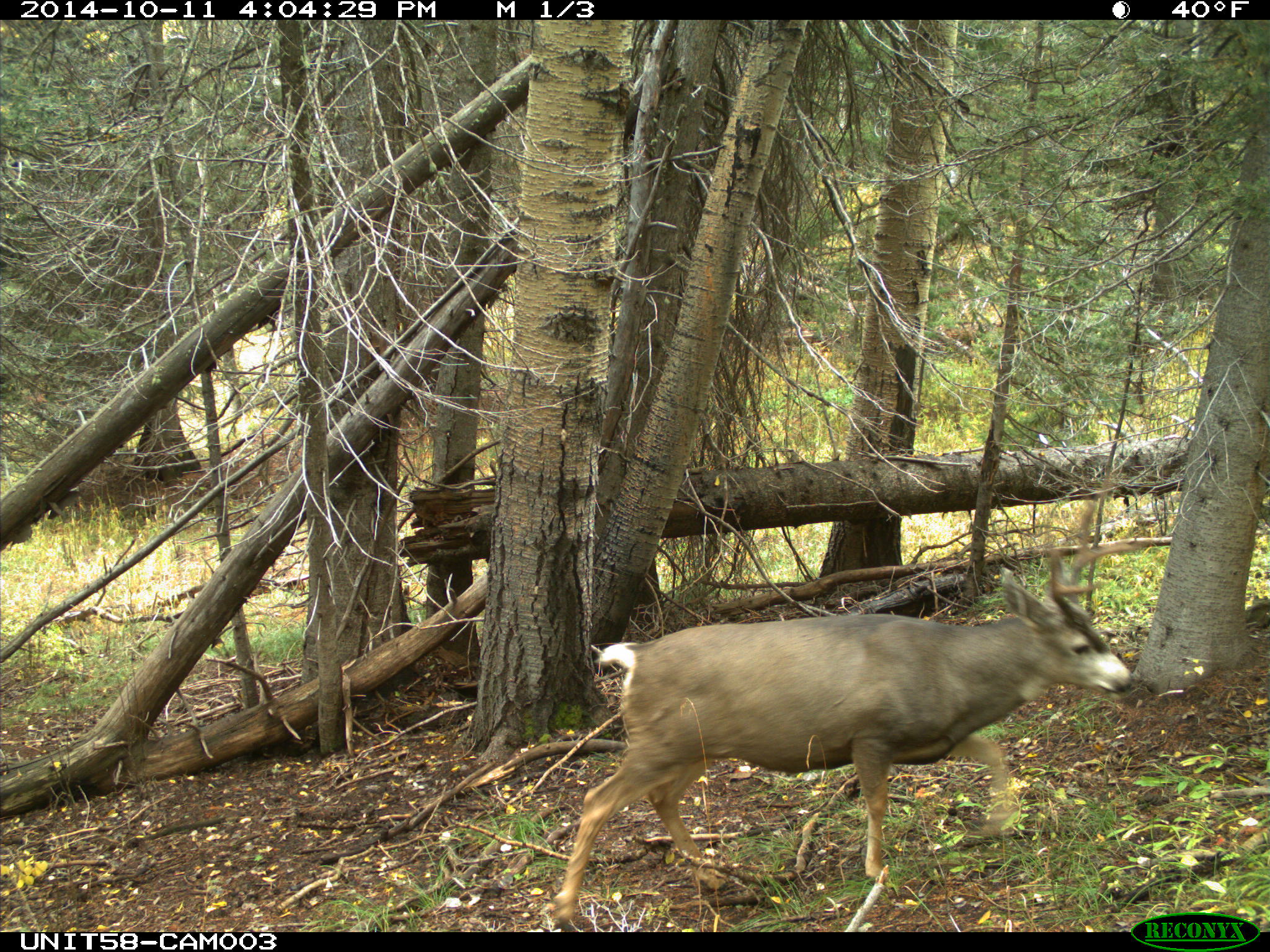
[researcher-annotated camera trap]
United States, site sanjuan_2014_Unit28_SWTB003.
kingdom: Animalia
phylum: Chordata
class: Mammalia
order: Artiodactyla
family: Cervidae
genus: Odocoileus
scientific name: Odocoileus hemionus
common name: mule deer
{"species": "Odocoileus hemionus (mule deer)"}